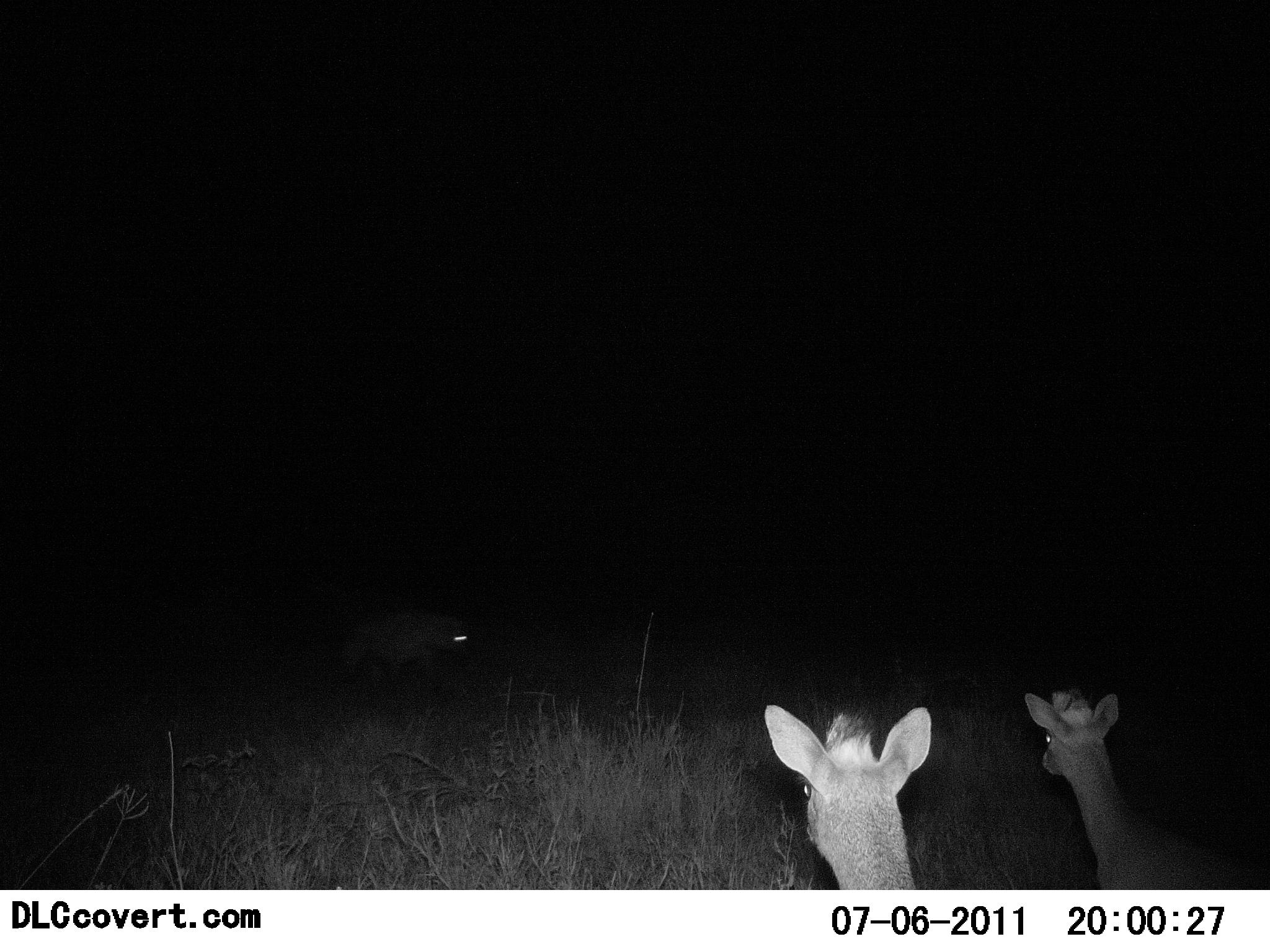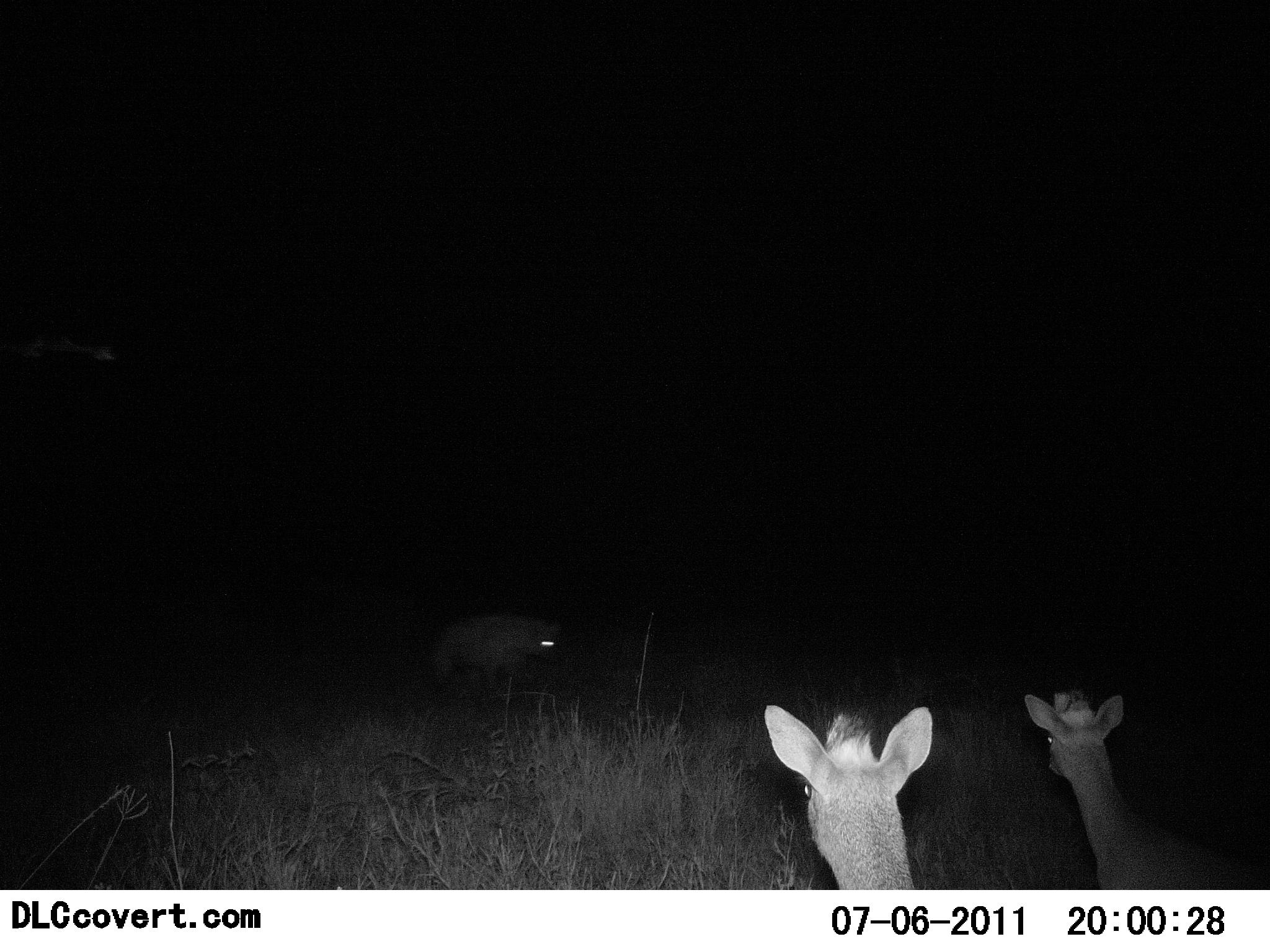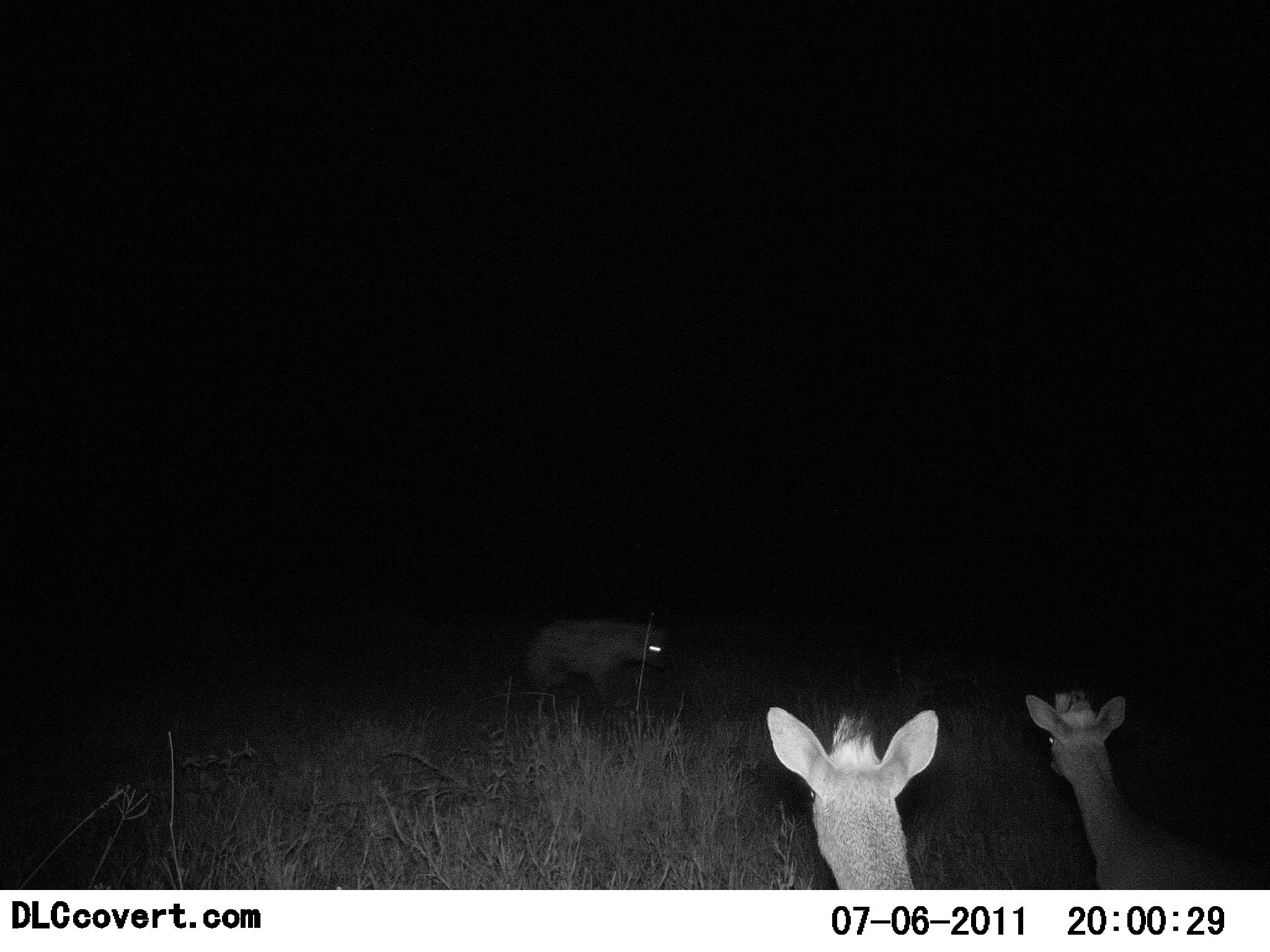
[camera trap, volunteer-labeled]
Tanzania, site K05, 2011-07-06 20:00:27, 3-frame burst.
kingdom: Animalia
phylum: Chordata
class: Mammalia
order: Artiodactyla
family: Bovidae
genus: Madoqua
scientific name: Madoqua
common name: dikdik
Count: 2.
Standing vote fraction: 94%.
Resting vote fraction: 0%.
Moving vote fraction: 0%.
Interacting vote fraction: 25%.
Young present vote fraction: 0%.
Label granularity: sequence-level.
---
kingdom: Animalia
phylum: Chordata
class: Mammalia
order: Carnivora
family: Hyaenidae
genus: Crocuta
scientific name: Crocuta crocuta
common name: spotted hyena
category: hyenaspotted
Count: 1.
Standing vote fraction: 14%.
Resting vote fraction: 0%.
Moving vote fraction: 86%.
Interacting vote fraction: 7%.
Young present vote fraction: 0%.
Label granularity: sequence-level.